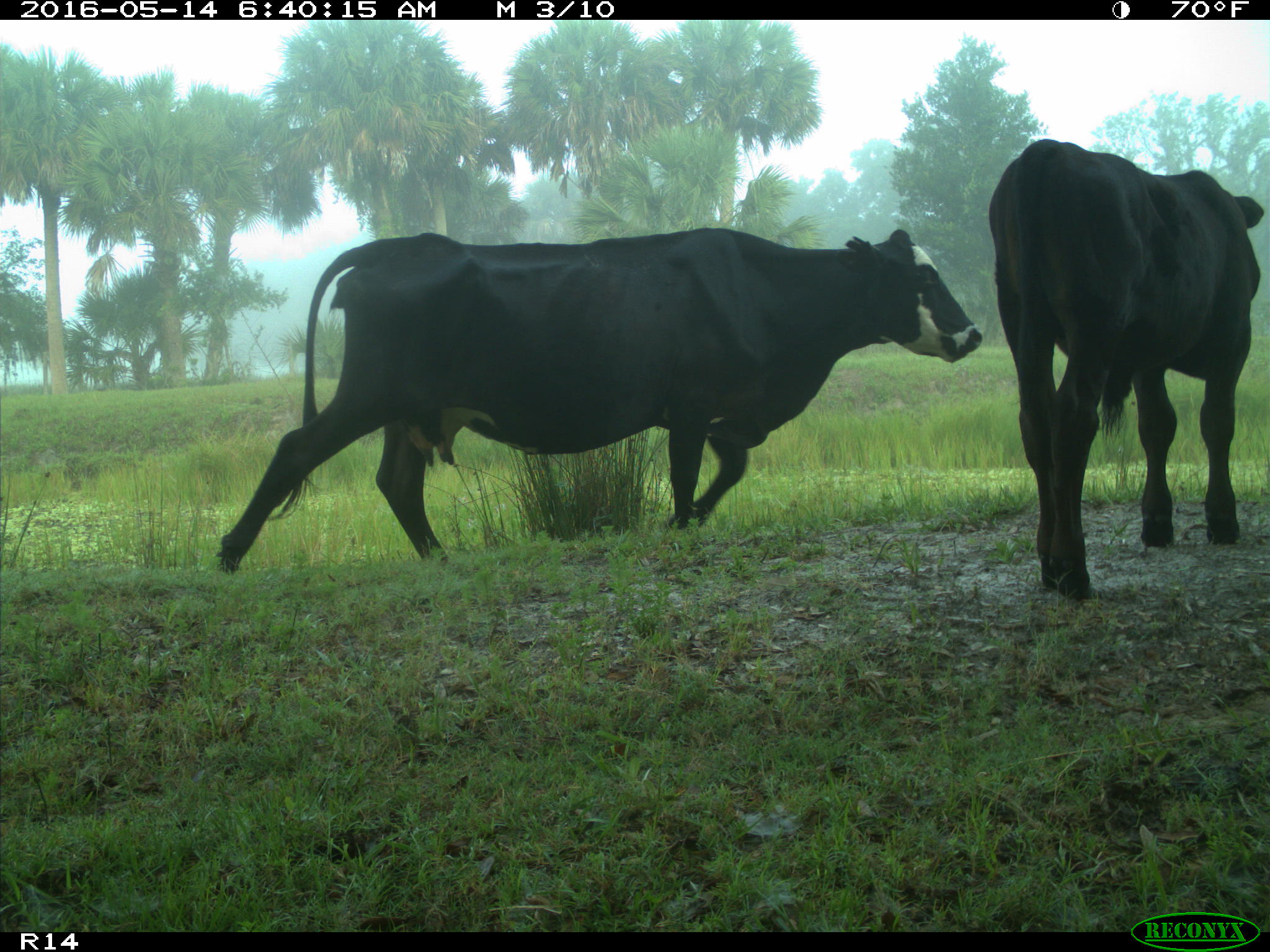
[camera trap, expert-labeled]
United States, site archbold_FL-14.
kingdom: Animalia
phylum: Chordata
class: Mammalia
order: Artiodactyla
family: Bovidae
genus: Bos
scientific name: Bos taurus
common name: domestic cow